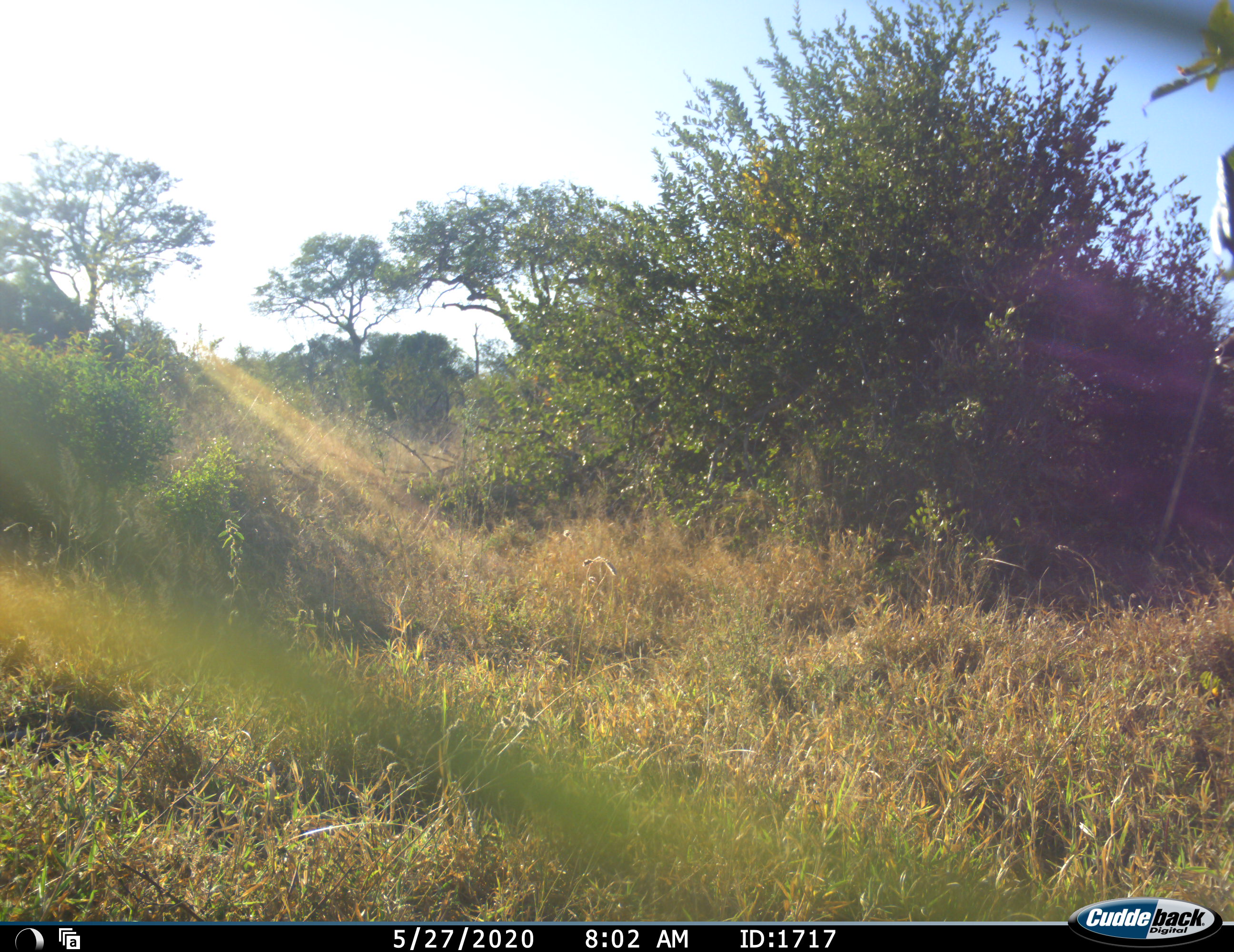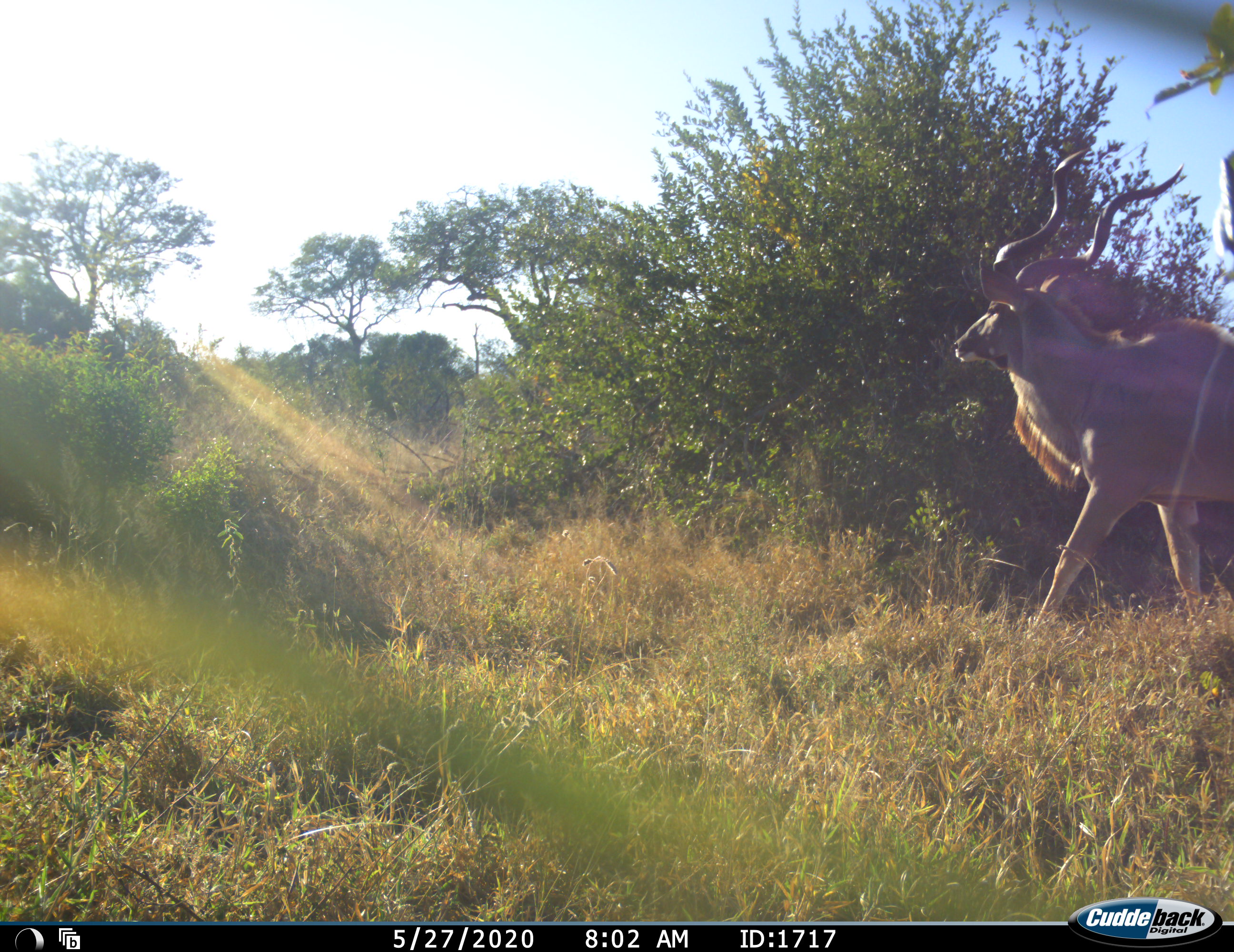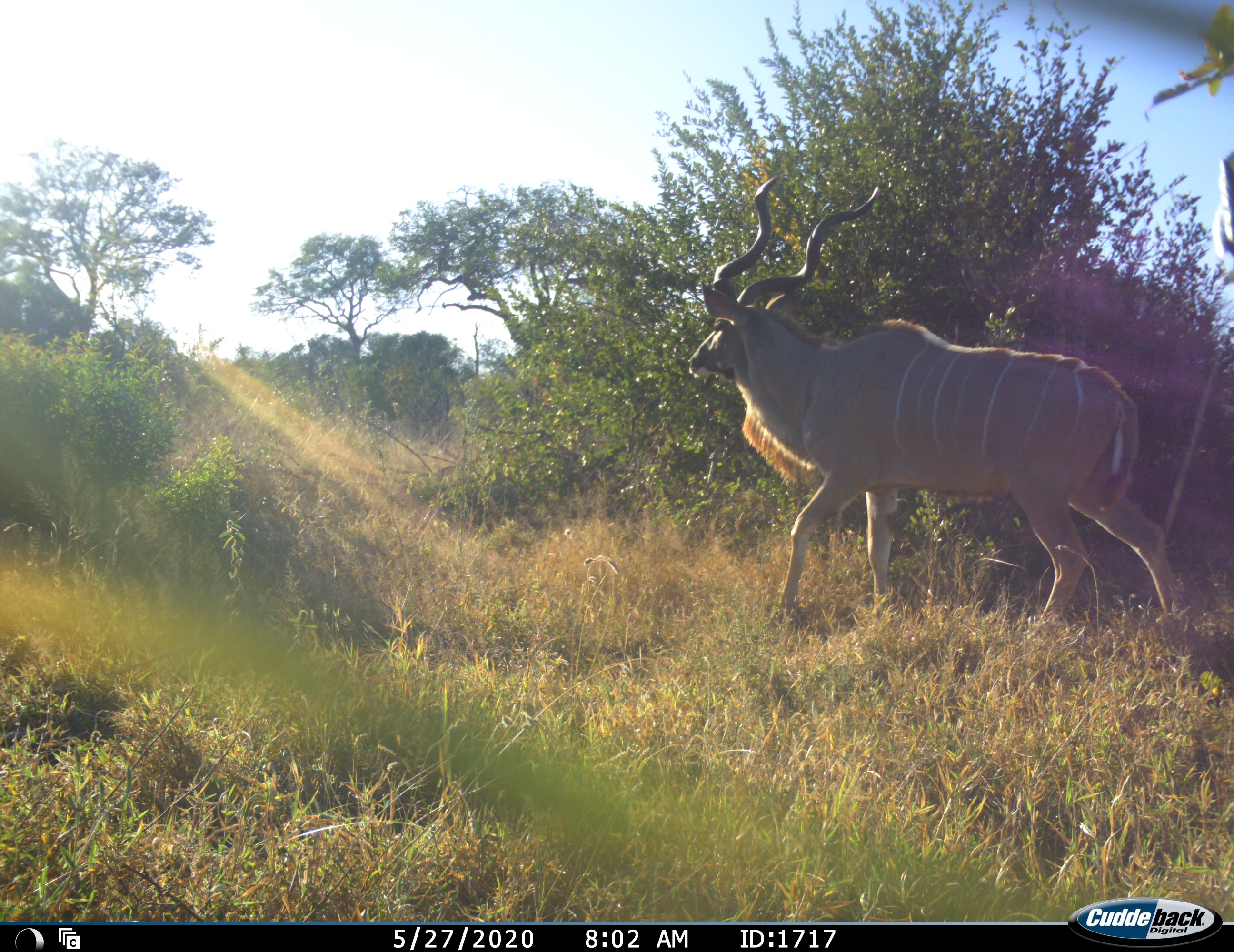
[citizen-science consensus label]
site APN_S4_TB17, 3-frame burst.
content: unidentified animal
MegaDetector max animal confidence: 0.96